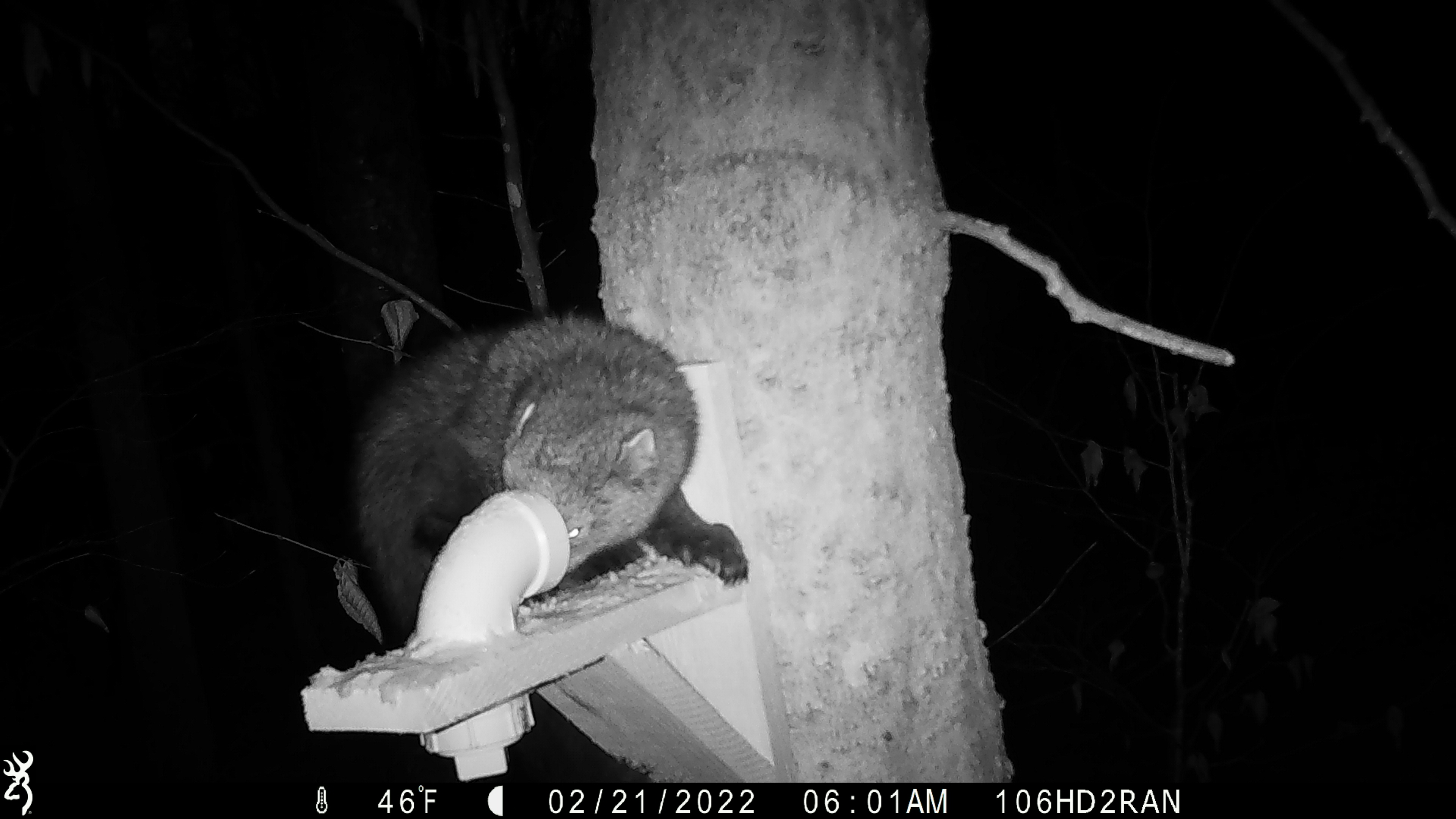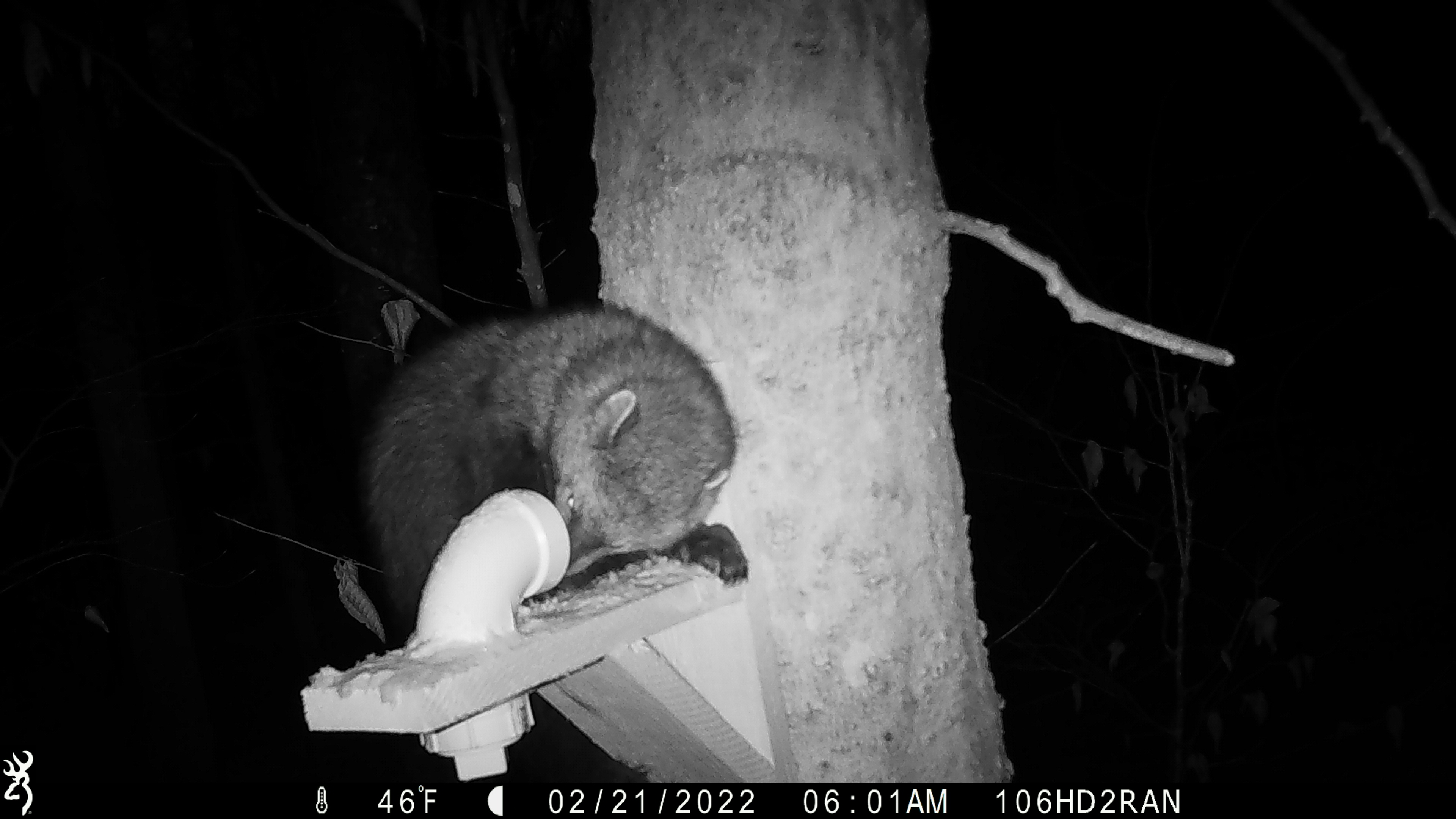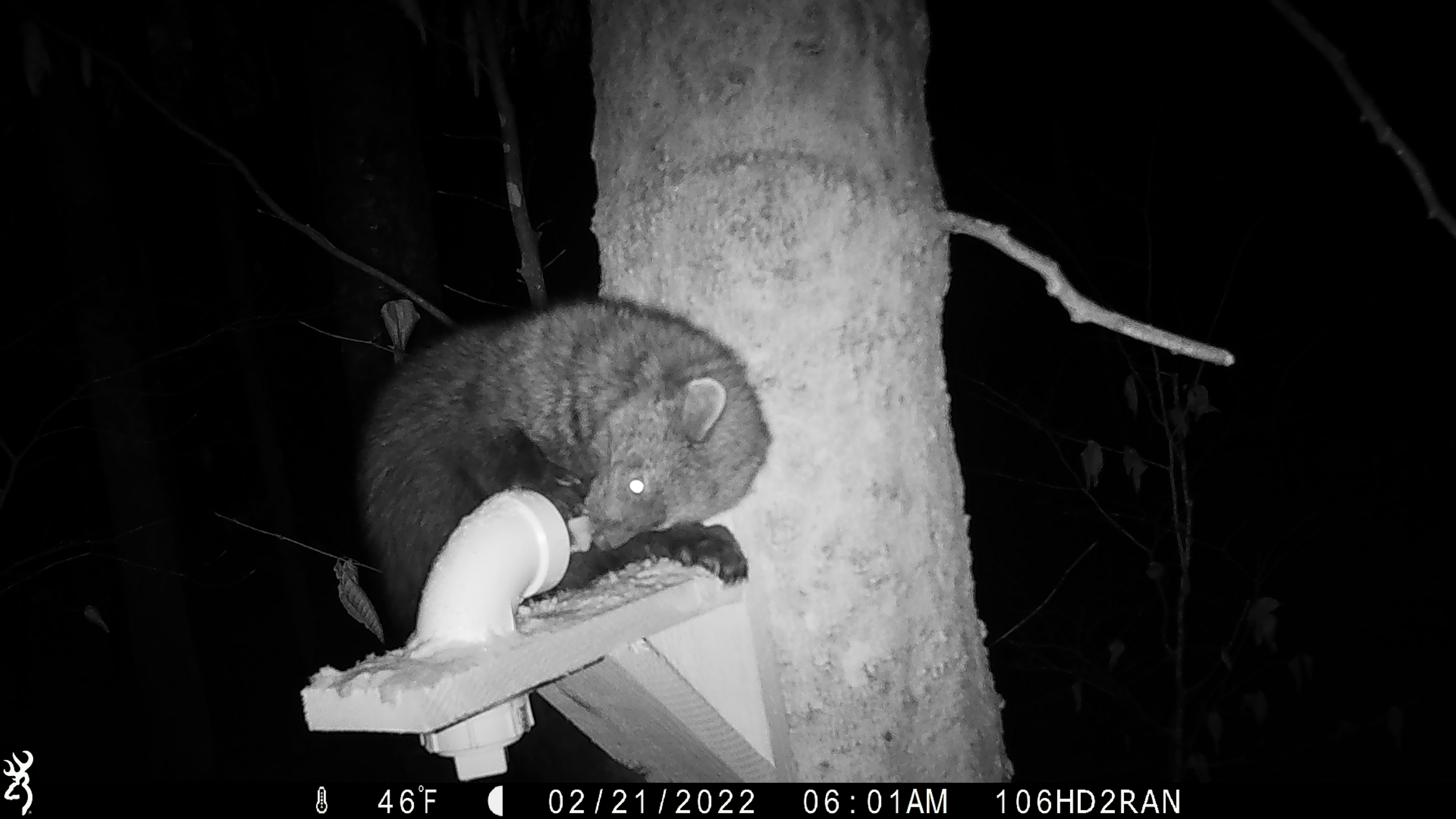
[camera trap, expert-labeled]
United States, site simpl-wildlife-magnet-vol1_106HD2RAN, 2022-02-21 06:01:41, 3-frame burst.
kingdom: Animalia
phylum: Chordata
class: Mammalia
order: Carnivora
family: Mustelidae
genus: Pekania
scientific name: Pekania pennanti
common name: fisher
Fisher (Pekania pennanti).